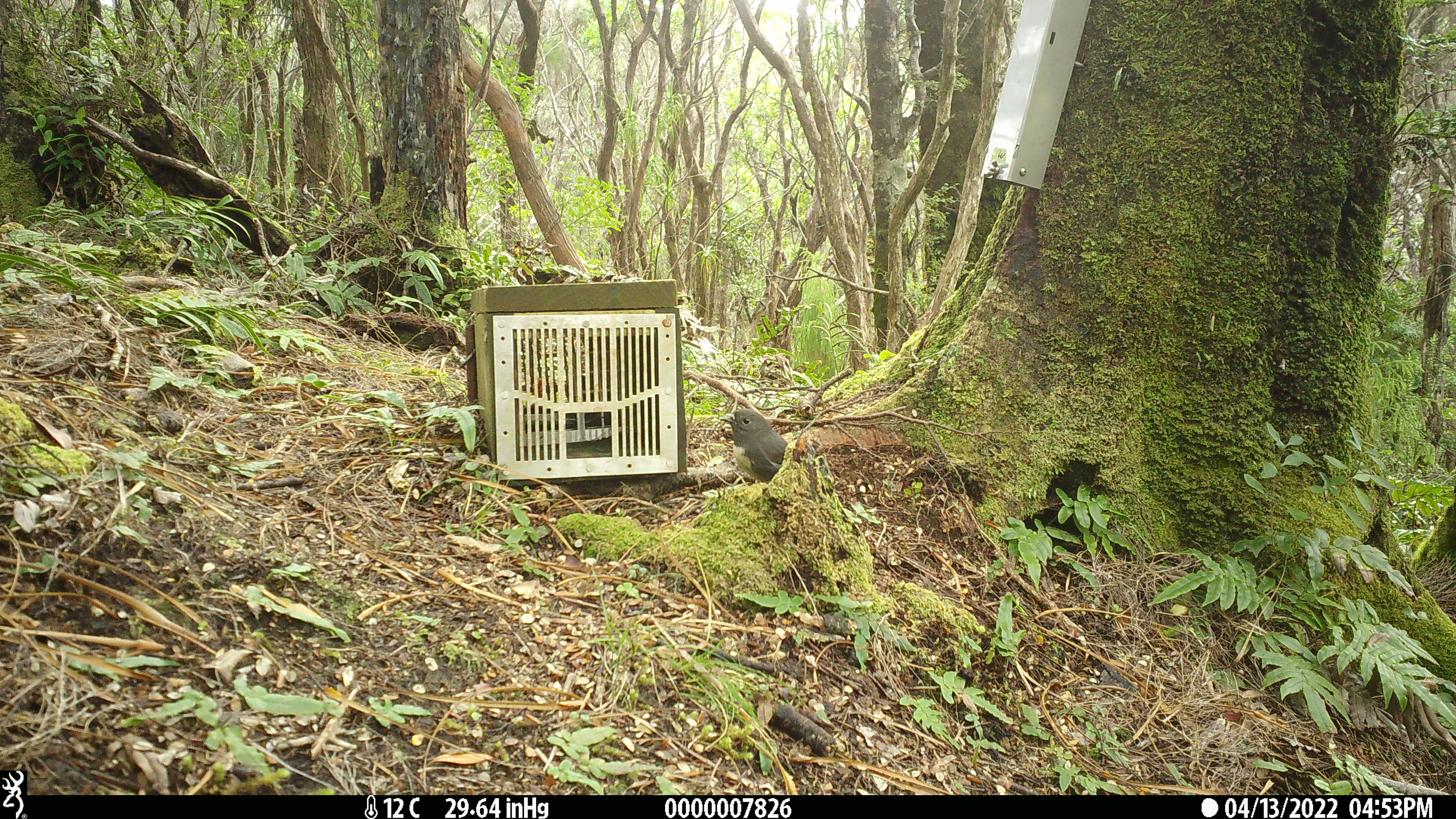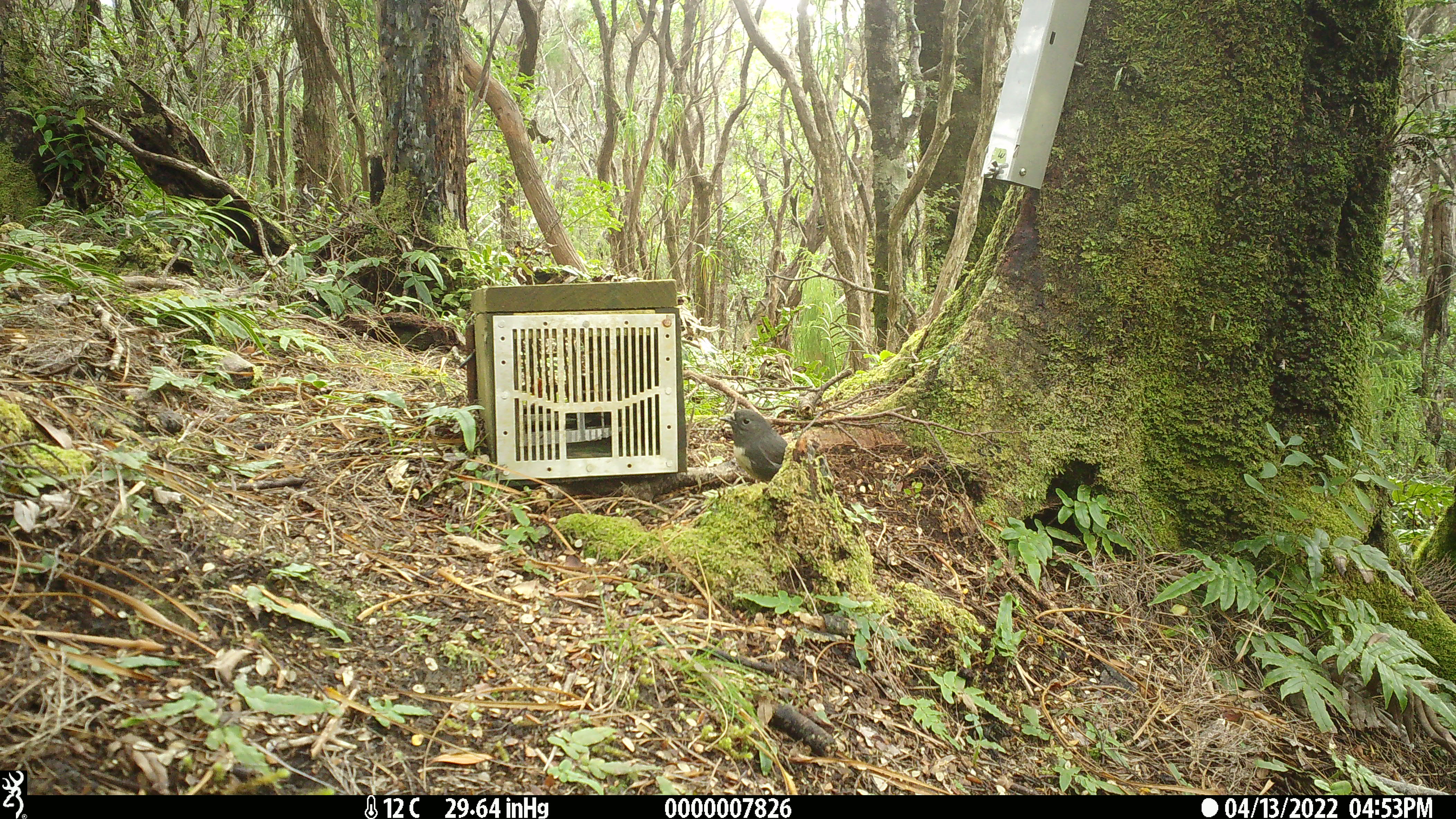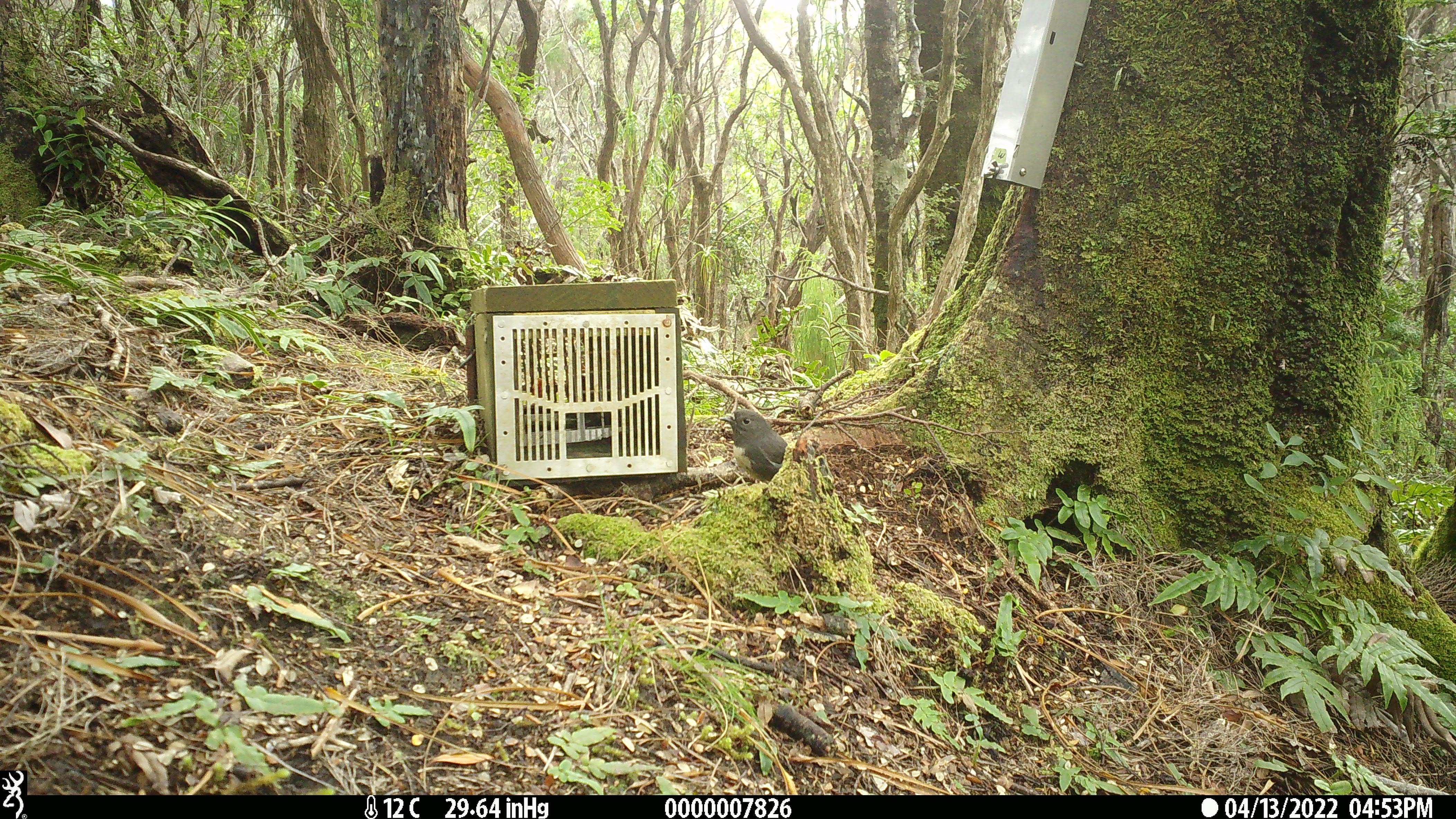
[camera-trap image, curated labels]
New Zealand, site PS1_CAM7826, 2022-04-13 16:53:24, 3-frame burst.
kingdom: Animalia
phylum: Chordata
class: Aves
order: Passeriformes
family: Petroicidae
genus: Petroica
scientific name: Petroica australis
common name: new zealand robin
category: robin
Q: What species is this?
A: Robin (new zealand robin) (Petroica australis).